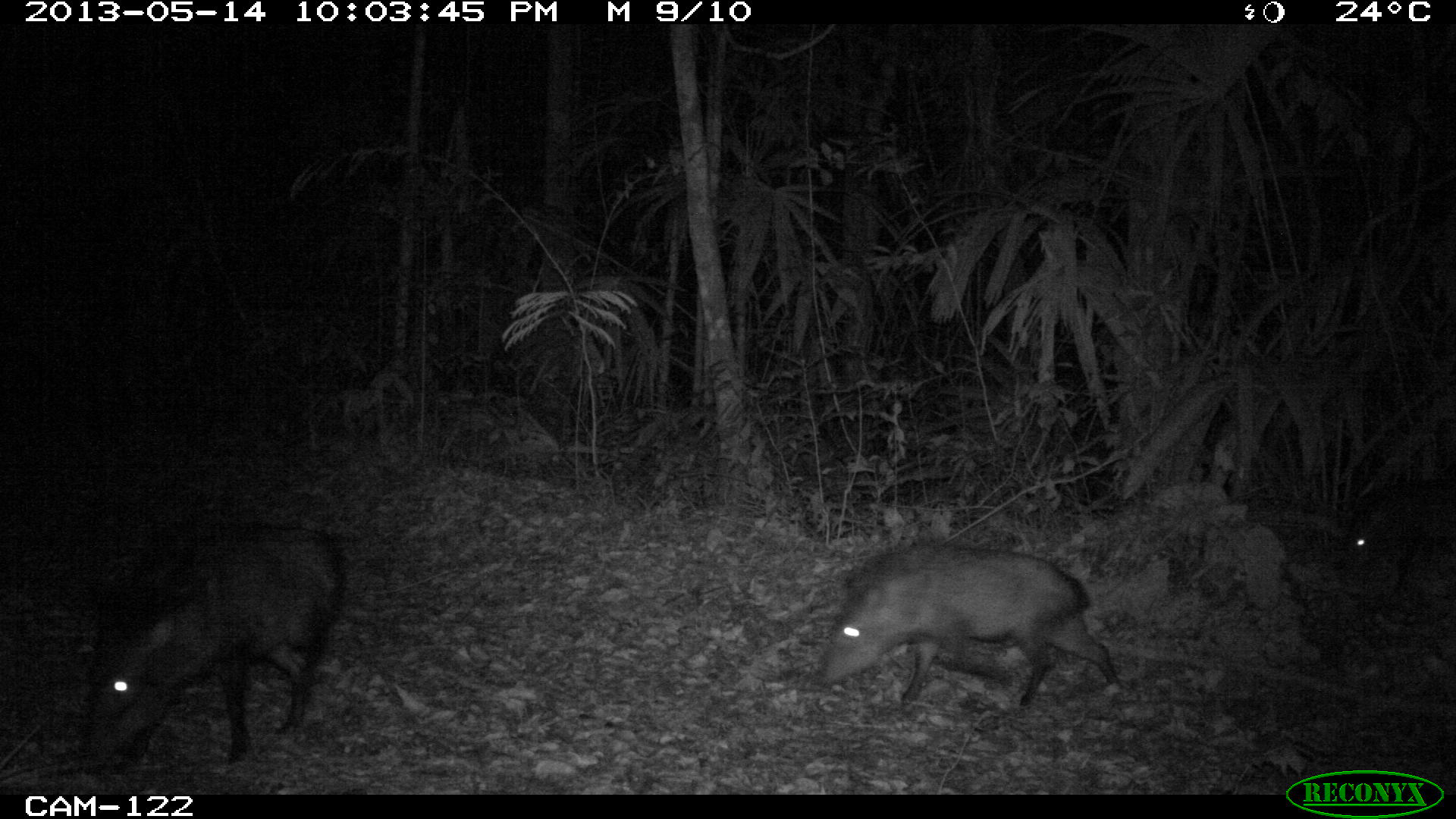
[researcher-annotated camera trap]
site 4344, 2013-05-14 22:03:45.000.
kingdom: Animalia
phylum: Chordata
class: Mammalia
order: Artiodactyla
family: Tayassuidae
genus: Pecari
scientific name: Pecari tajacu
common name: collared peccary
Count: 9.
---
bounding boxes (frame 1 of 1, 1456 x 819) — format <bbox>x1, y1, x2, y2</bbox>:
pecari tajacu: <bbox>80, 524, 345, 773</bbox>; <bbox>818, 544, 1118, 705</bbox>; <bbox>1343, 479, 1456, 587</bbox>